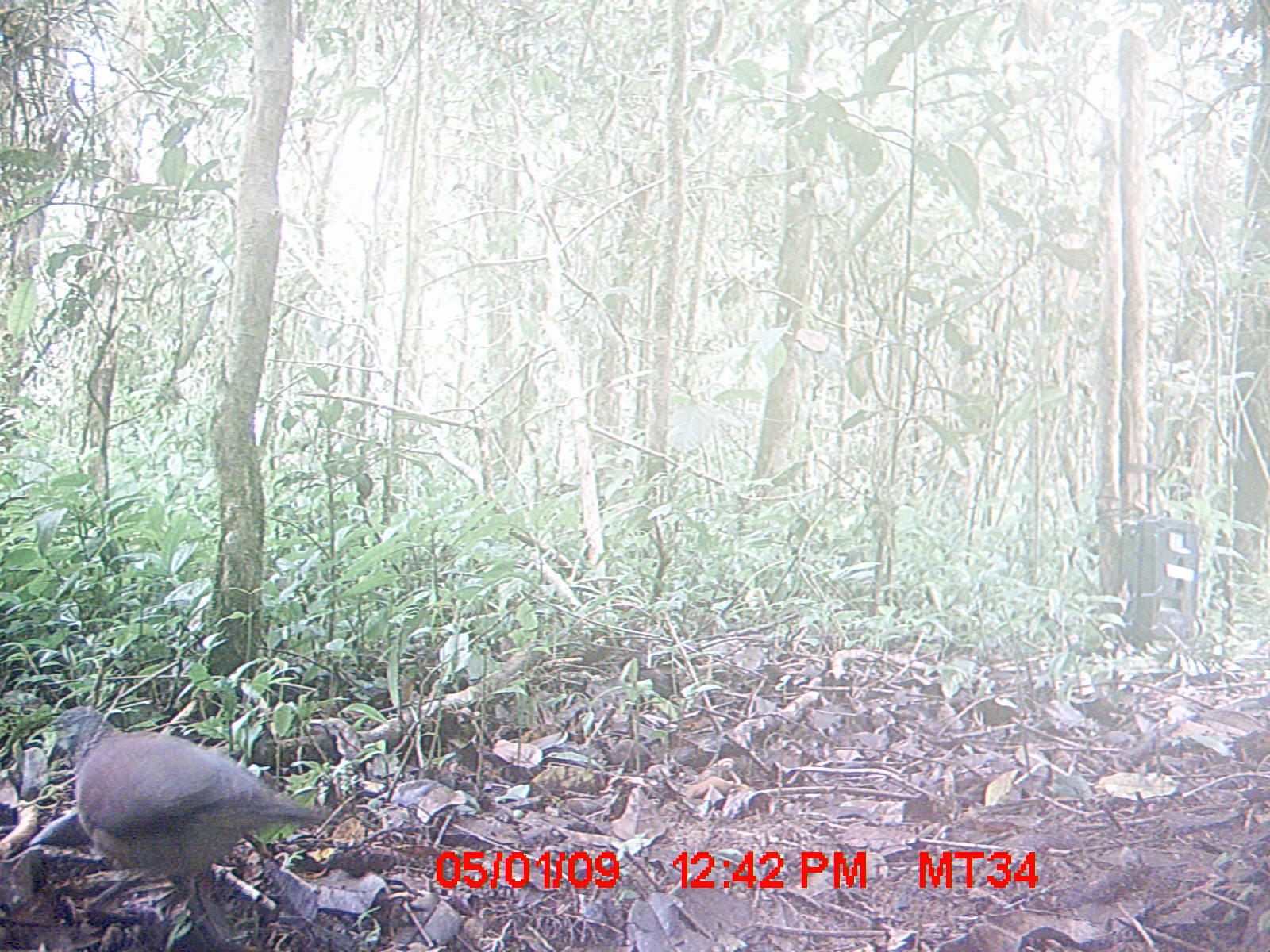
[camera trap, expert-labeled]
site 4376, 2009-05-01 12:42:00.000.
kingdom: Animalia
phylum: Chordata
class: Aves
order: Columbiformes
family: Columbidae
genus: Streptopelia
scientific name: Streptopelia picturata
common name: madagascar turtle-dove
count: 1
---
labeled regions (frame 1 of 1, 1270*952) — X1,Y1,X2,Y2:
streptopelia picturata: 49,702,340,939